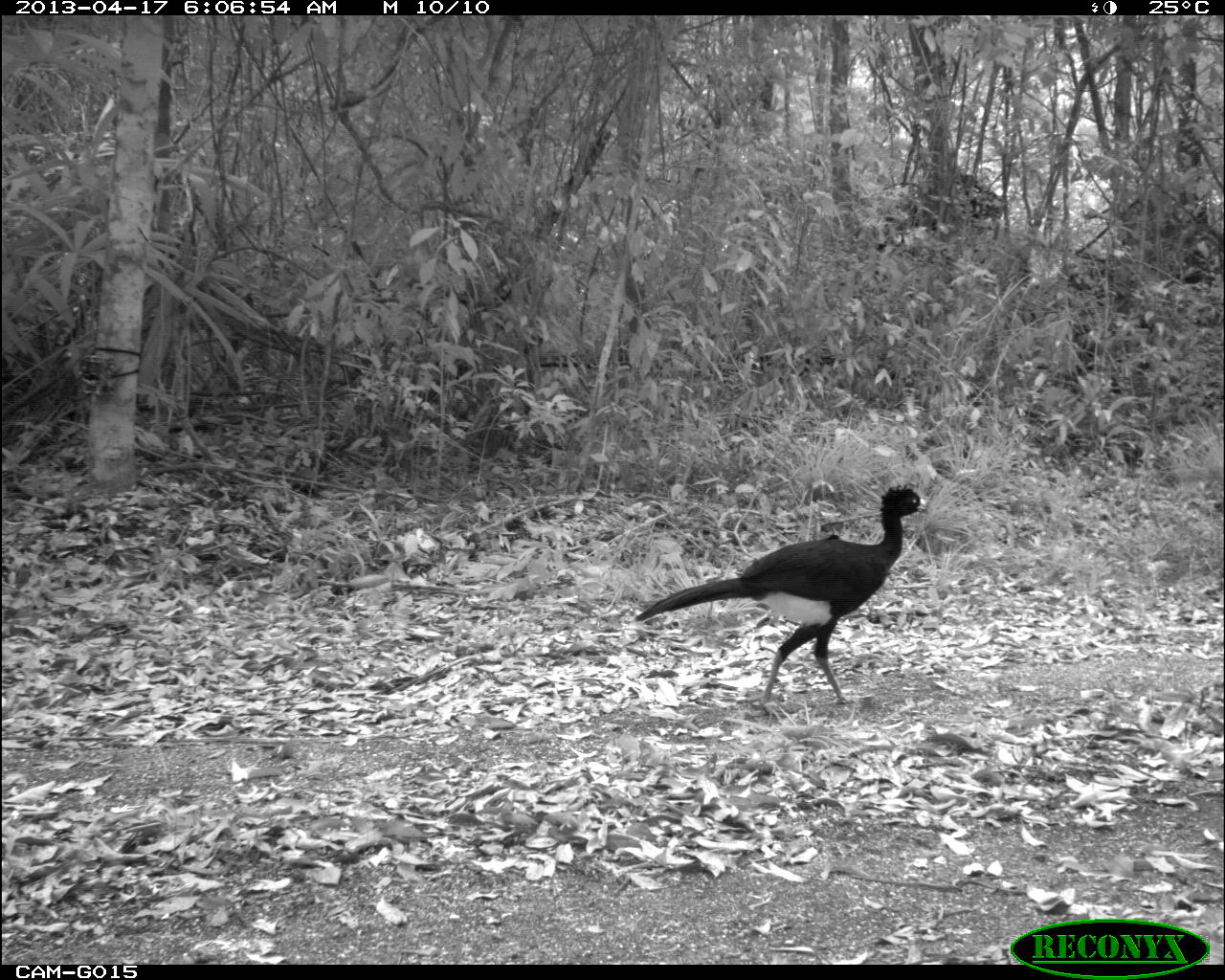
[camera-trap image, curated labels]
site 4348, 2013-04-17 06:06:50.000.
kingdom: Animalia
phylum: Chordata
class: Aves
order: Galliformes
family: Cracidae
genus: Crax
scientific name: Crax rubra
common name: great curassow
Crax rubra (great curassow), count 2.